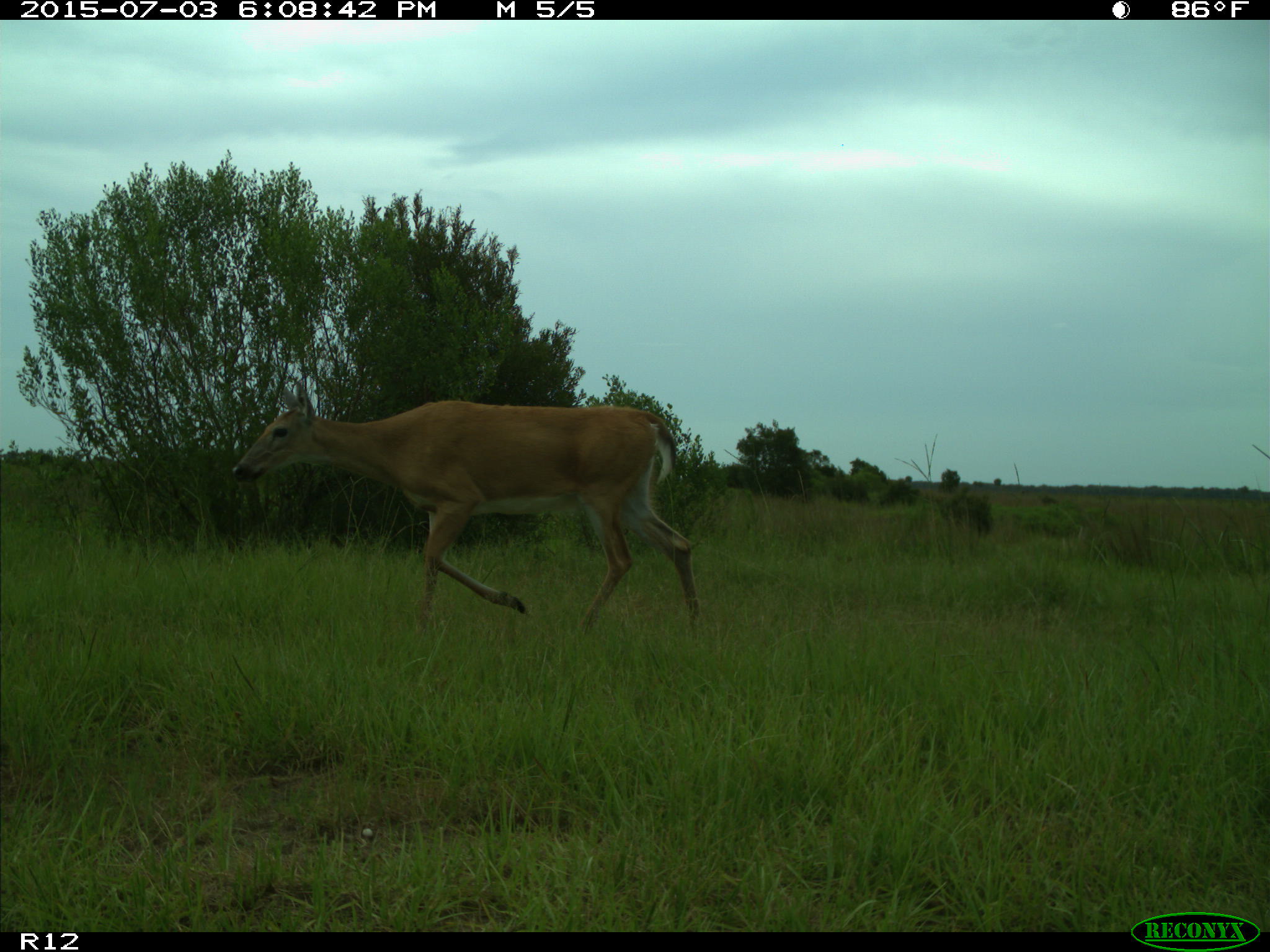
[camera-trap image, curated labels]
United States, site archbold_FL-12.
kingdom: Animalia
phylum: Chordata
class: Mammalia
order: Artiodactyla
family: Cervidae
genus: Odocoileus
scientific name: Odocoileus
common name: deer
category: unidentified deer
Unidentified deer (deer) (Odocoileus).